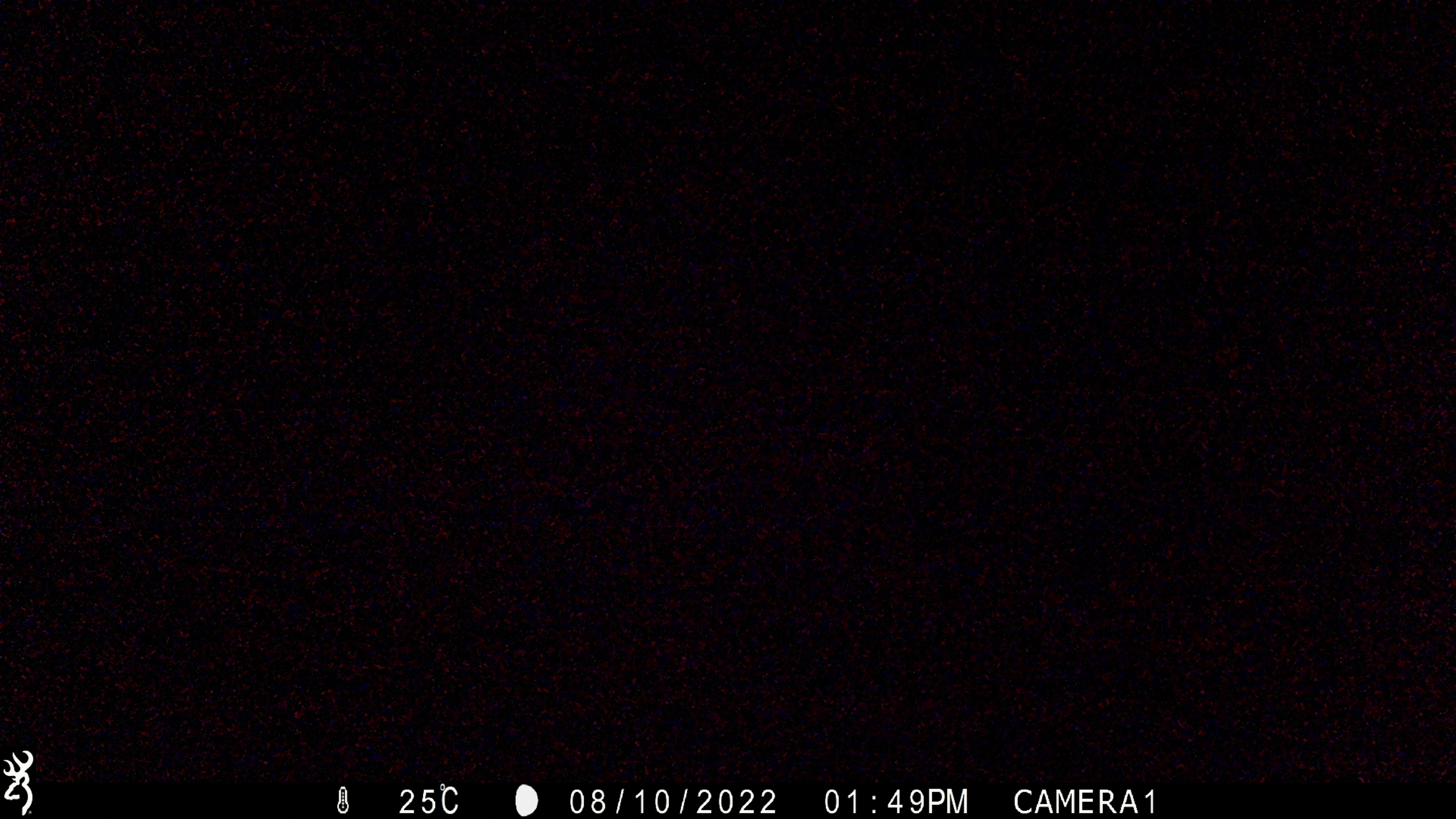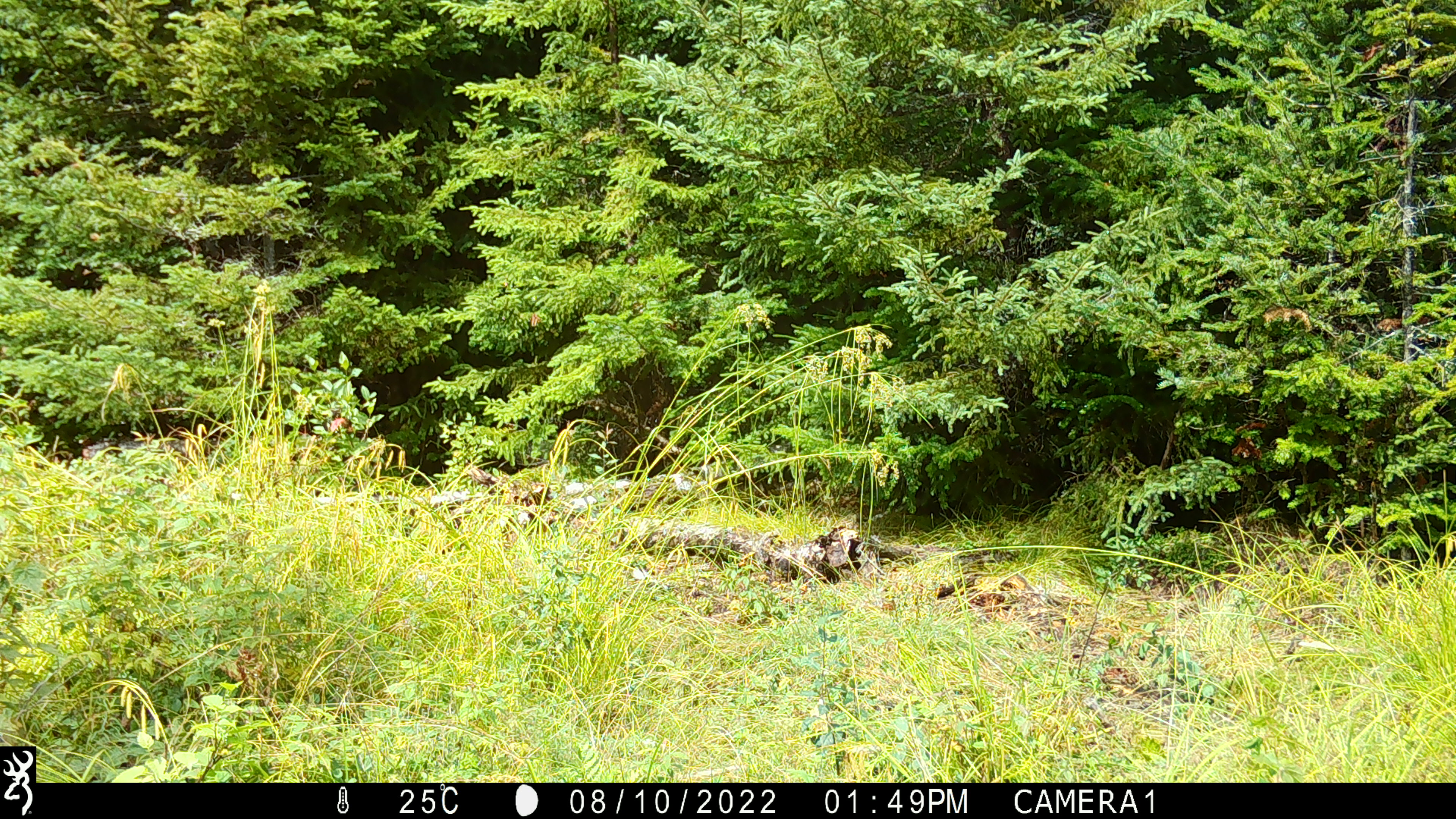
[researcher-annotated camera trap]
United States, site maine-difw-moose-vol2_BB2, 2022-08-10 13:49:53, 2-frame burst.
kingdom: Animalia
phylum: Chordata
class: Mammalia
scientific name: Mammalia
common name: mammal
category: mammal sp.